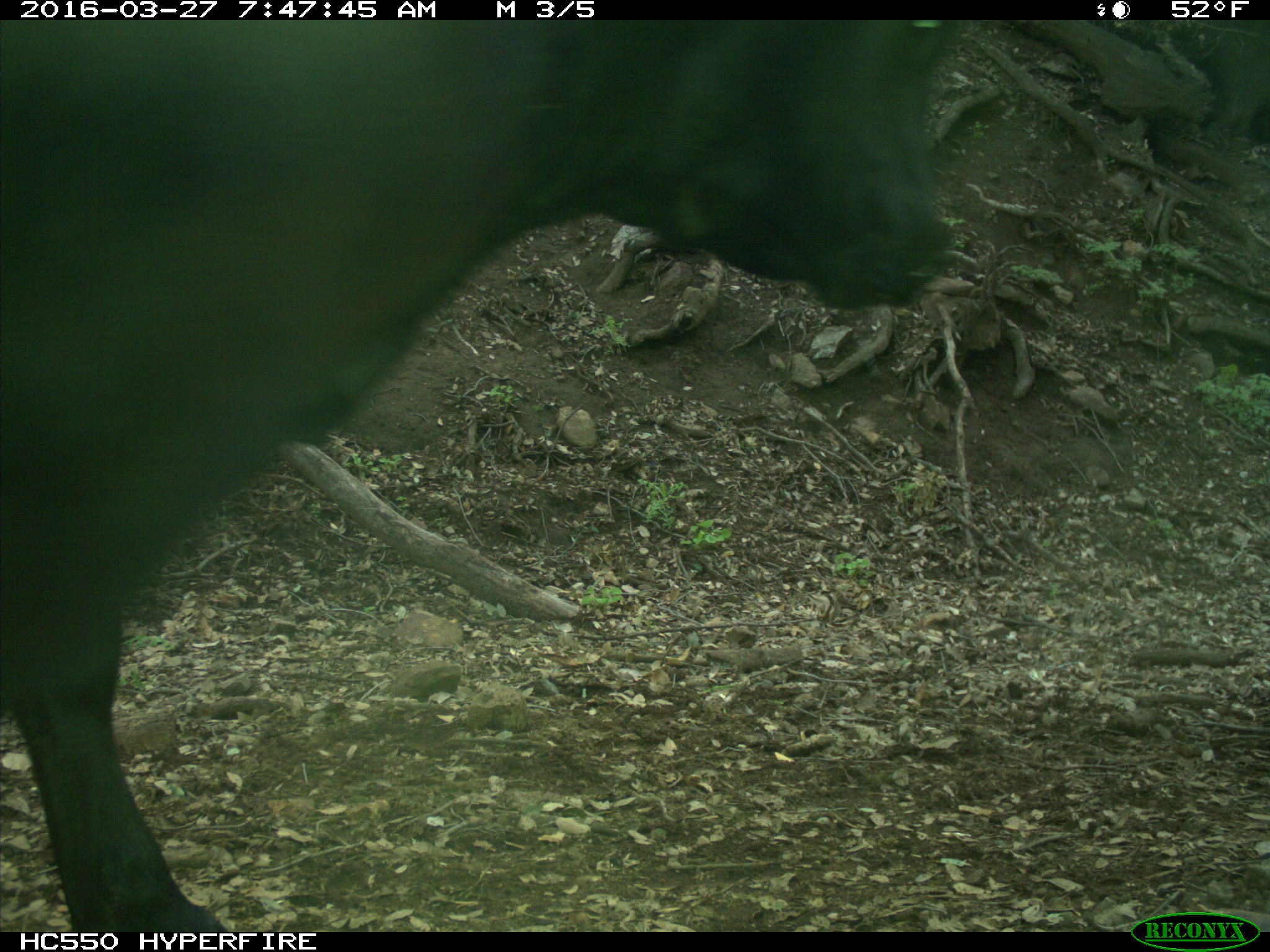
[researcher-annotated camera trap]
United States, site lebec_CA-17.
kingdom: Animalia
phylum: Chordata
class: Mammalia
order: Artiodactyla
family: Bovidae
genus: Bos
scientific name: Bos taurus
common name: domestic cow